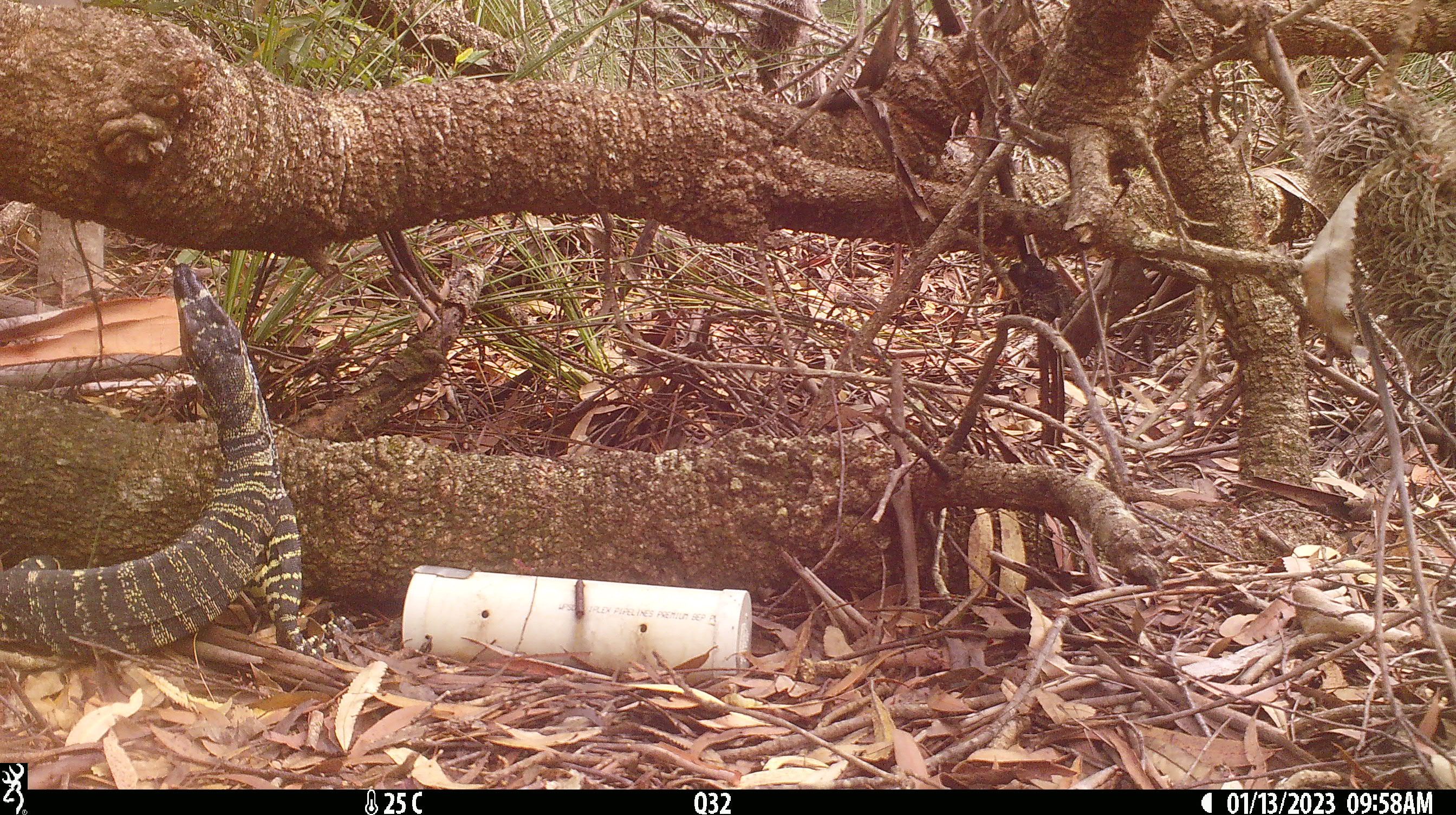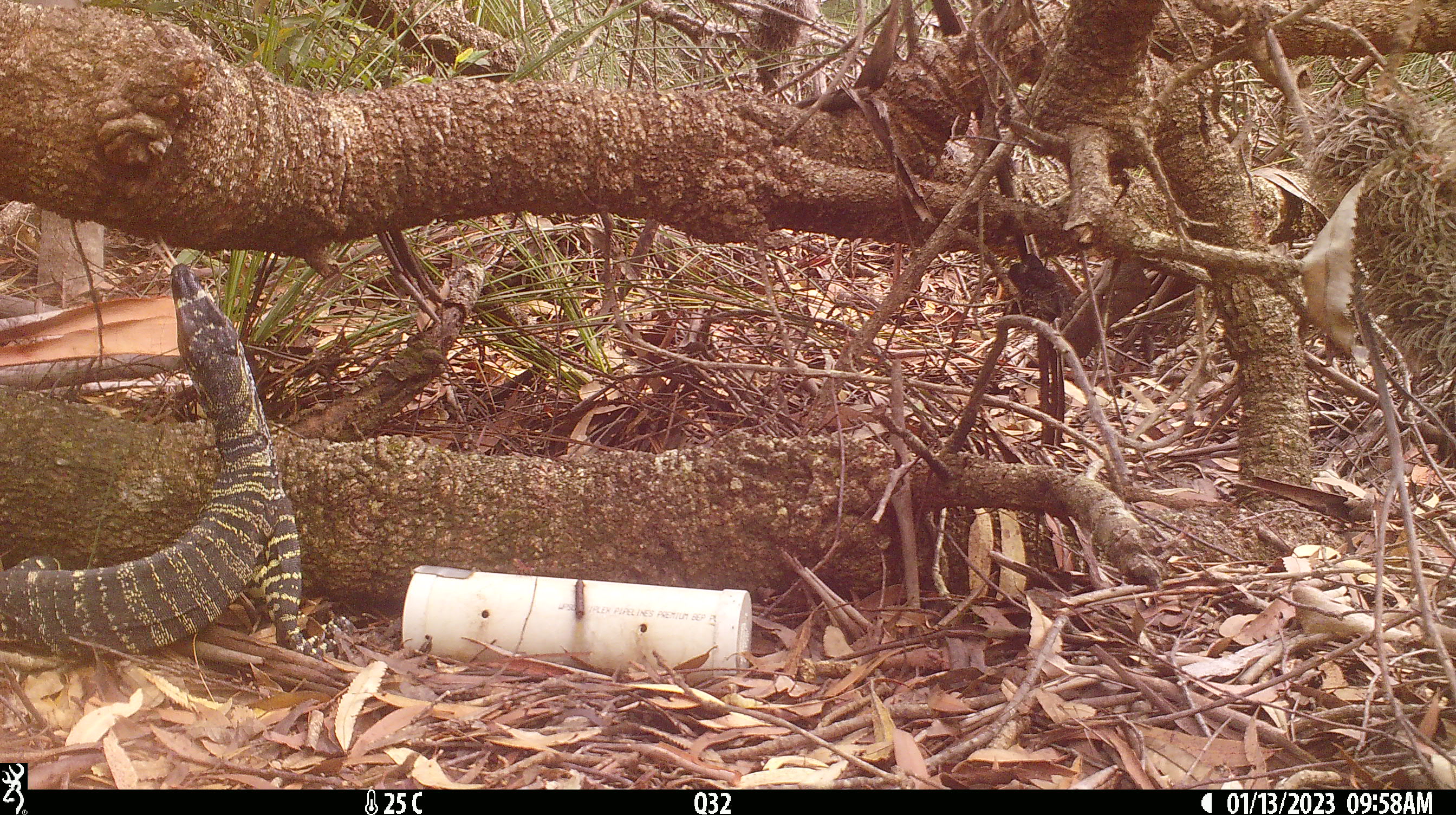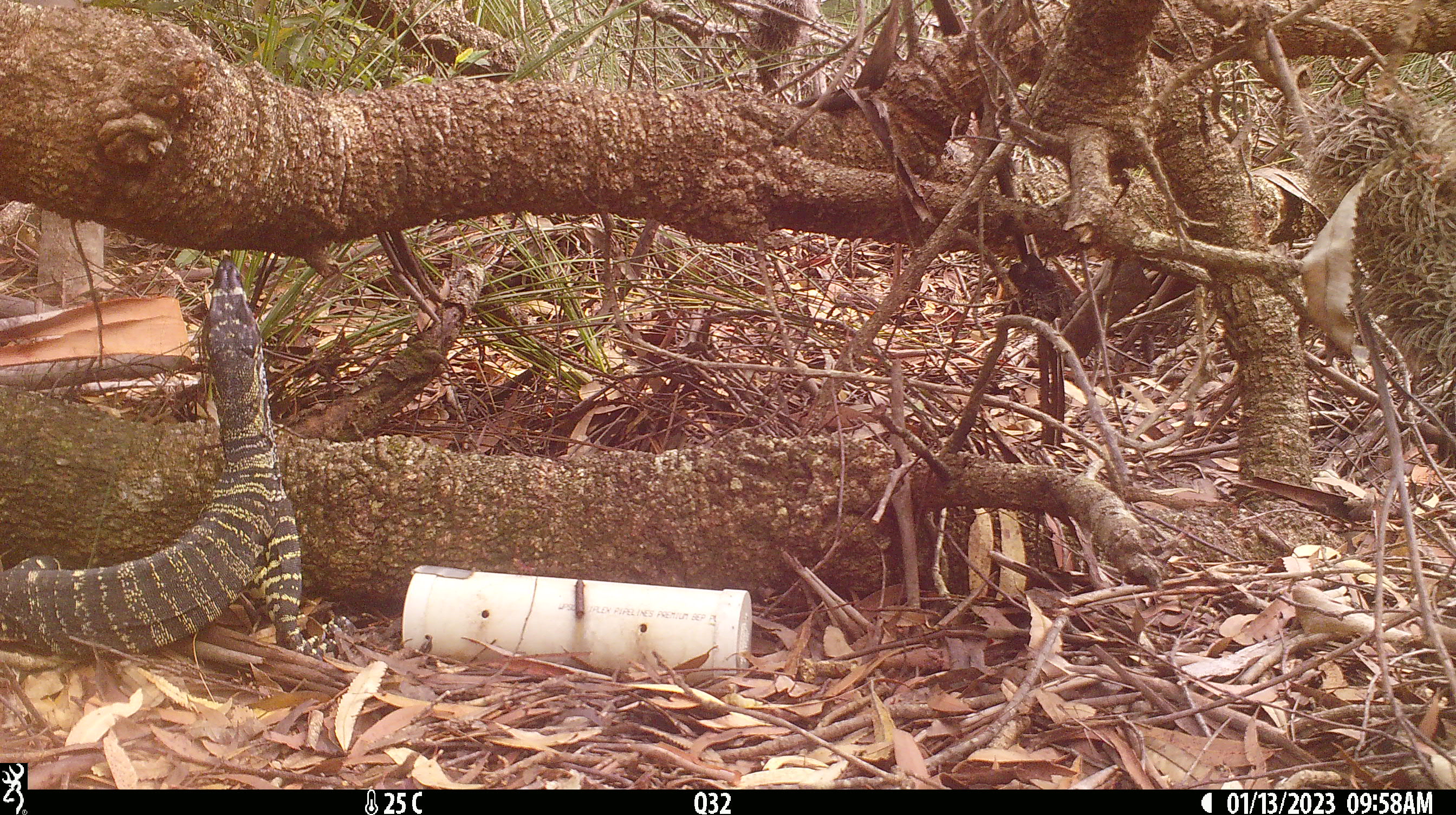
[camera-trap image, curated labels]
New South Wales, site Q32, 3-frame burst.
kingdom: Animalia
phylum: Chordata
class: Reptilia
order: Squamata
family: Varanidae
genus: Varanus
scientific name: Varanus varius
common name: lace monitor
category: goanna